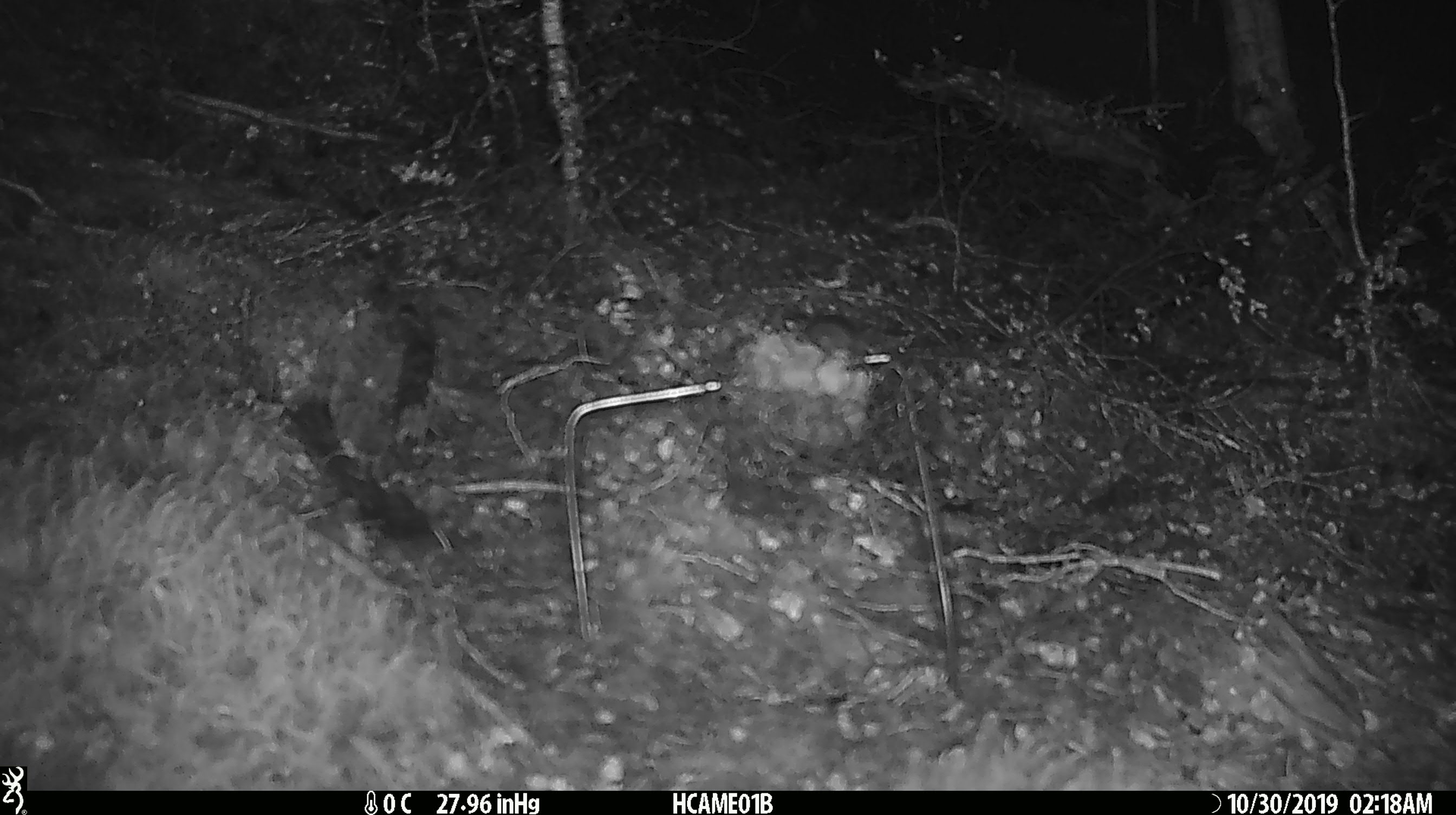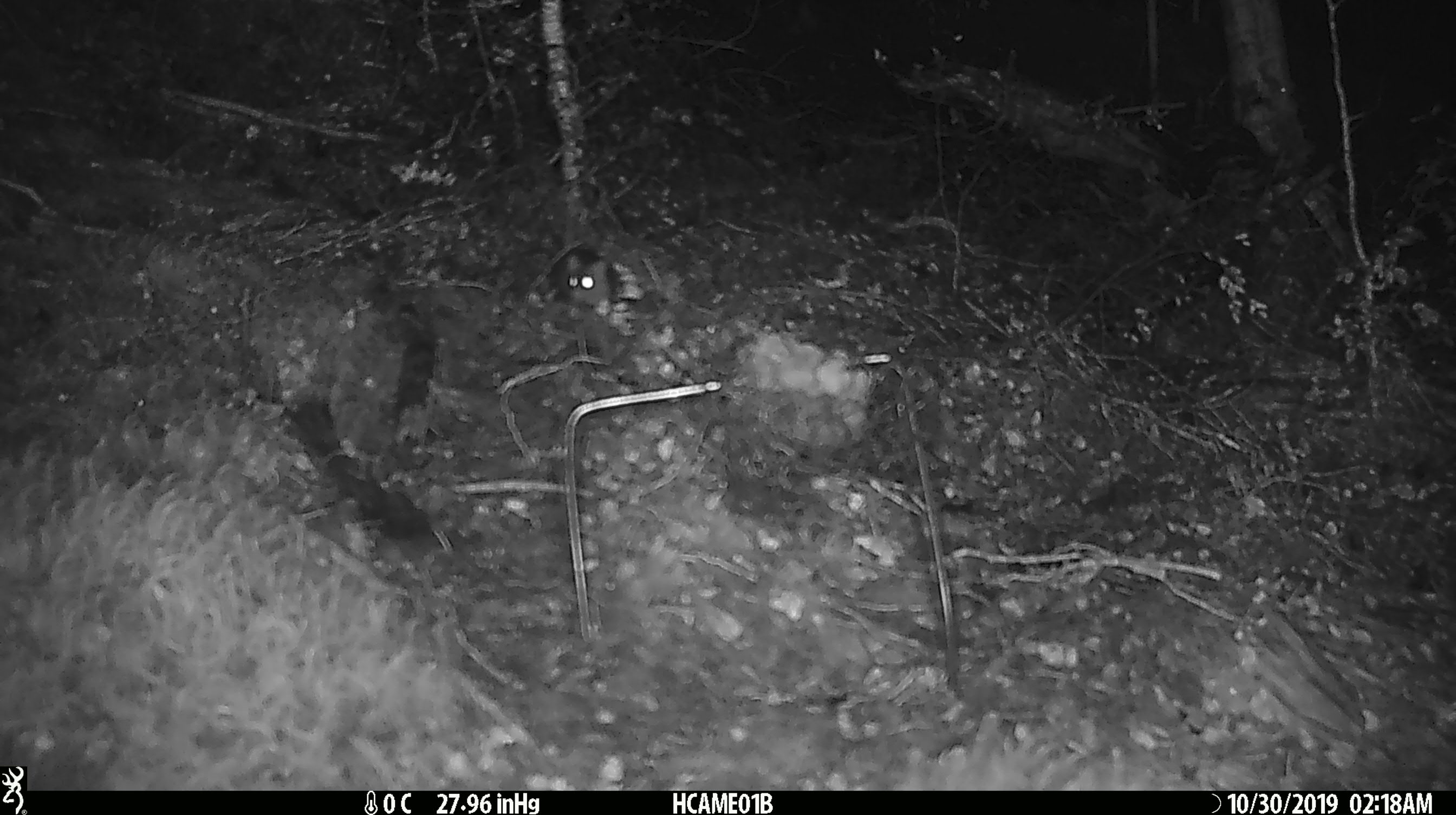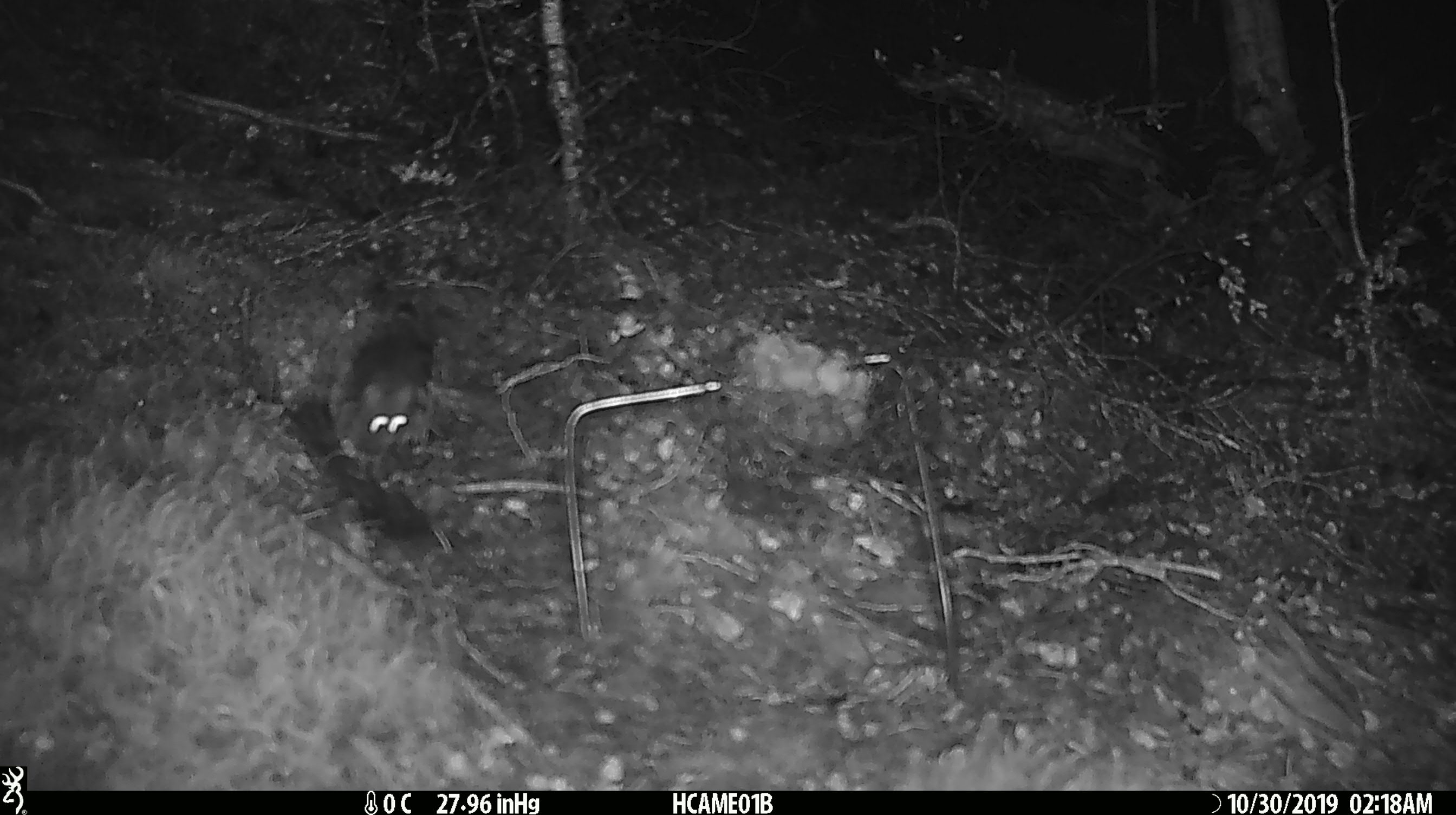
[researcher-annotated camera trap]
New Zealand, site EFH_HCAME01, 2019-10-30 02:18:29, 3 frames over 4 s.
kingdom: Animalia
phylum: Chordata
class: Mammalia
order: Rodentia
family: Muridae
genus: Mus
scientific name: Mus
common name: mouse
Mouse (Mus).